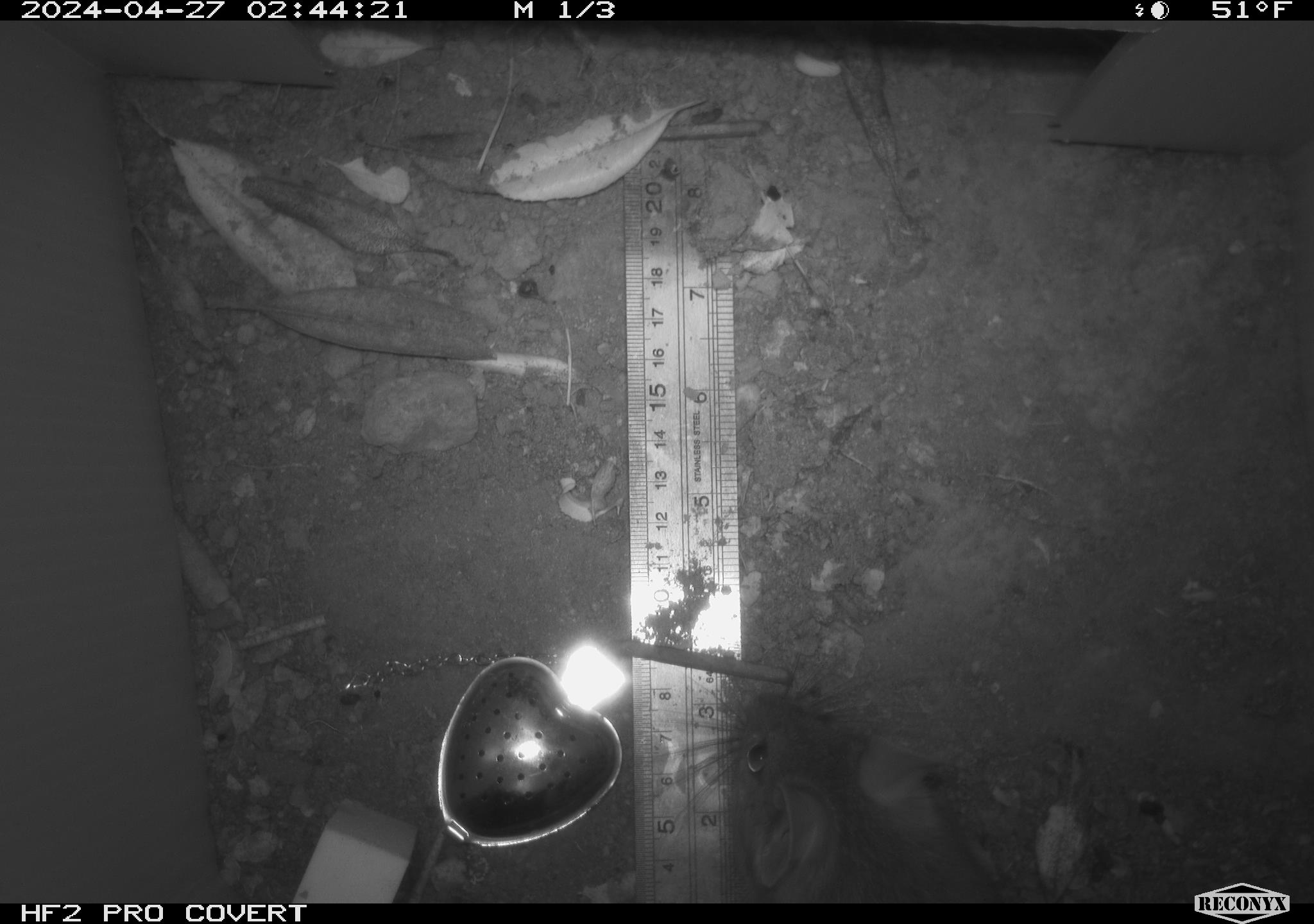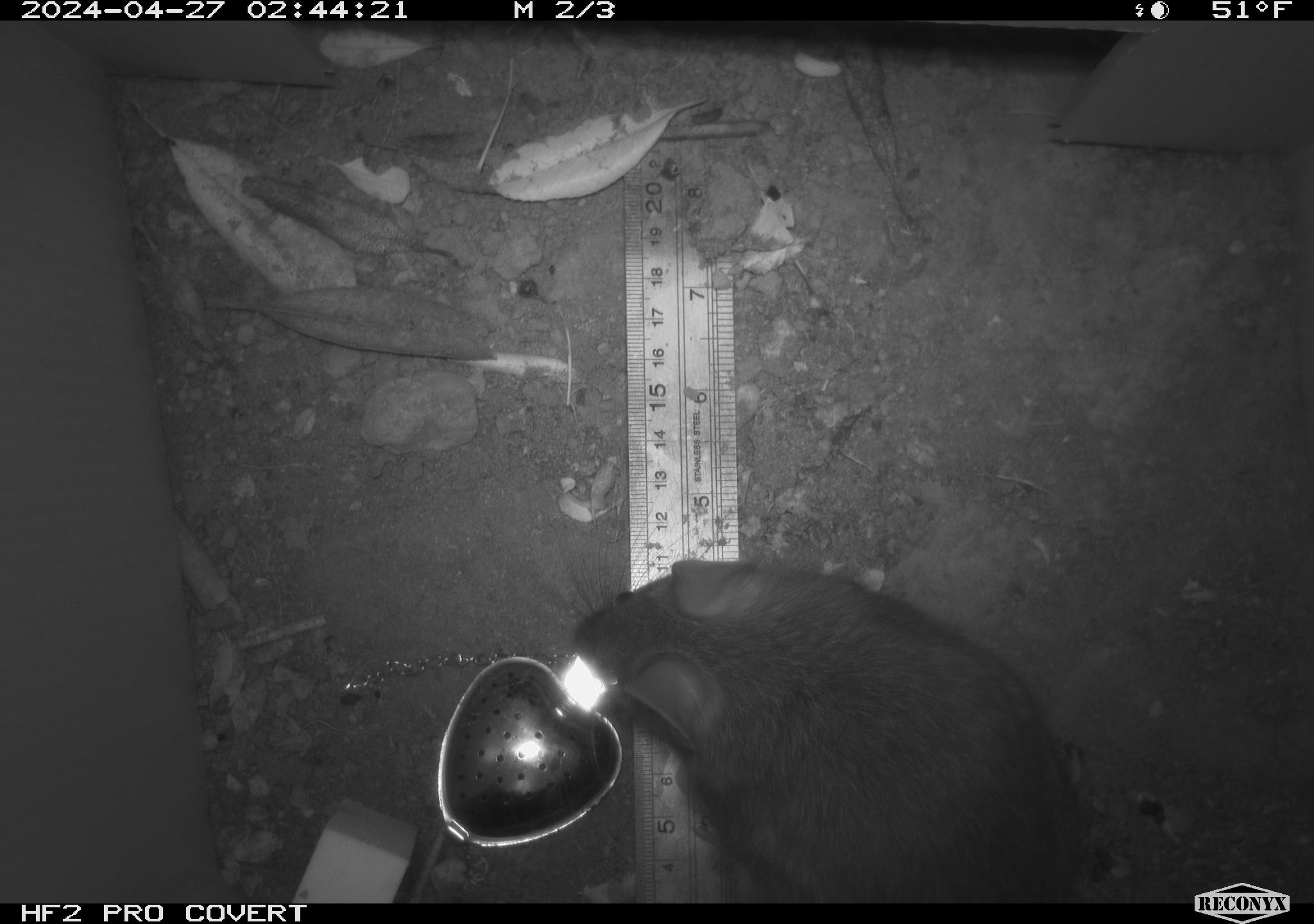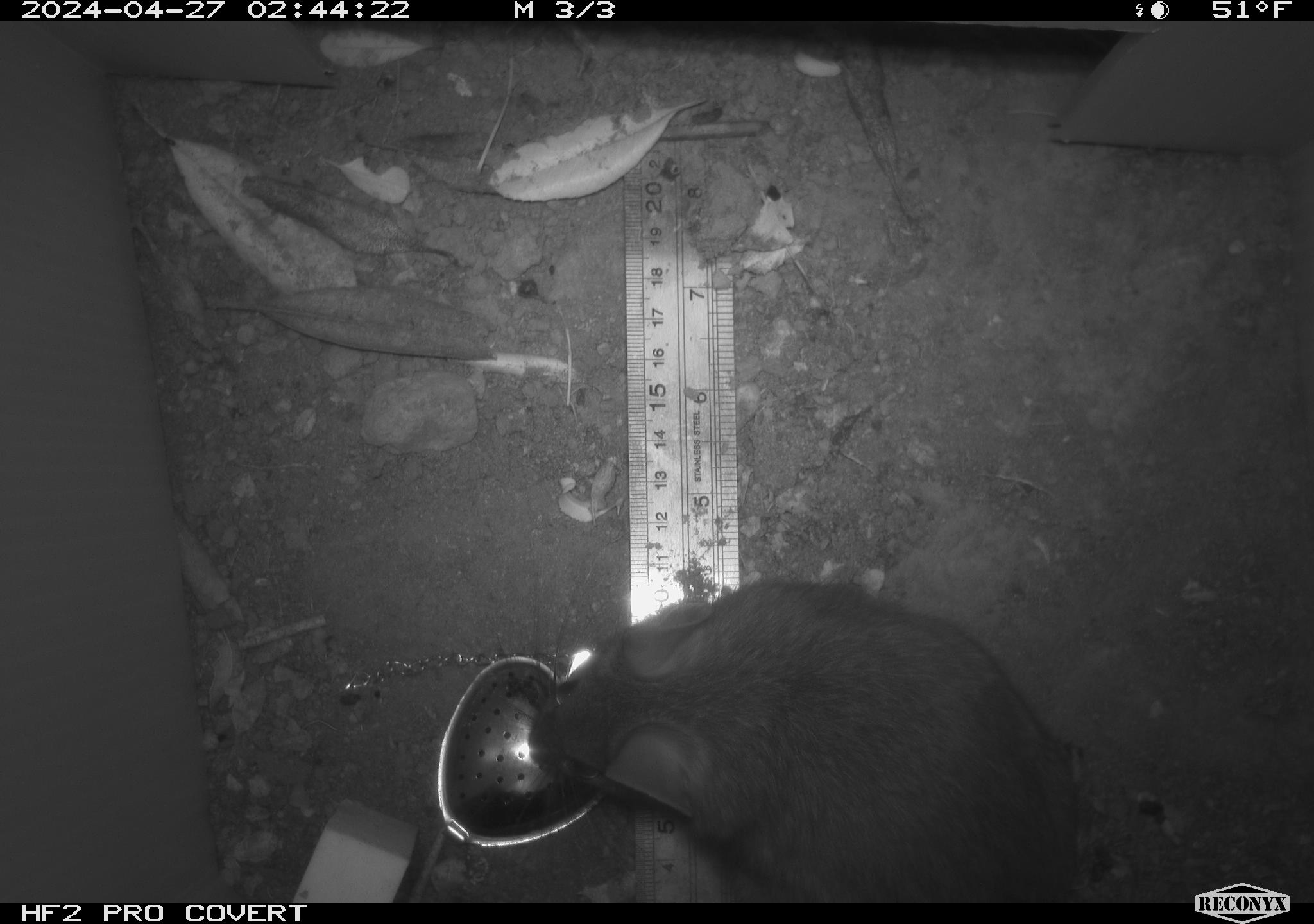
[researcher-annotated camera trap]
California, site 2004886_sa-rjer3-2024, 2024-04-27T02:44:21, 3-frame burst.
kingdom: Animalia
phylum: Chordata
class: Mammalia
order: Rodentia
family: Cricetidae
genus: Neotoma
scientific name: Neotoma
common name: pack rat or woodrat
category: neotoma species